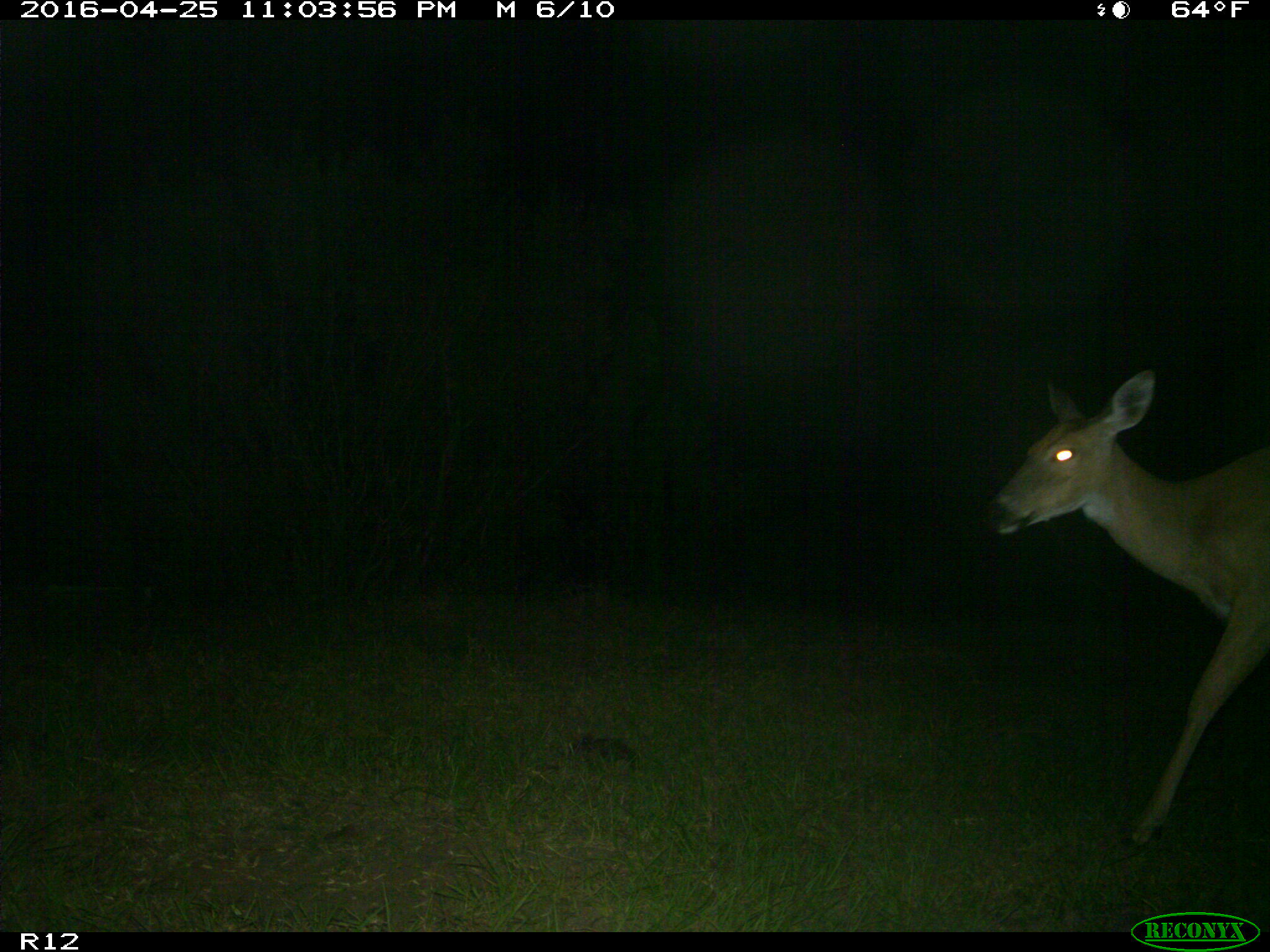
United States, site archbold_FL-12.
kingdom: Animalia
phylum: Chordata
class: Mammalia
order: Artiodactyla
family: Cervidae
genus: Odocoileus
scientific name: Odocoileus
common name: deer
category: unidentified deer